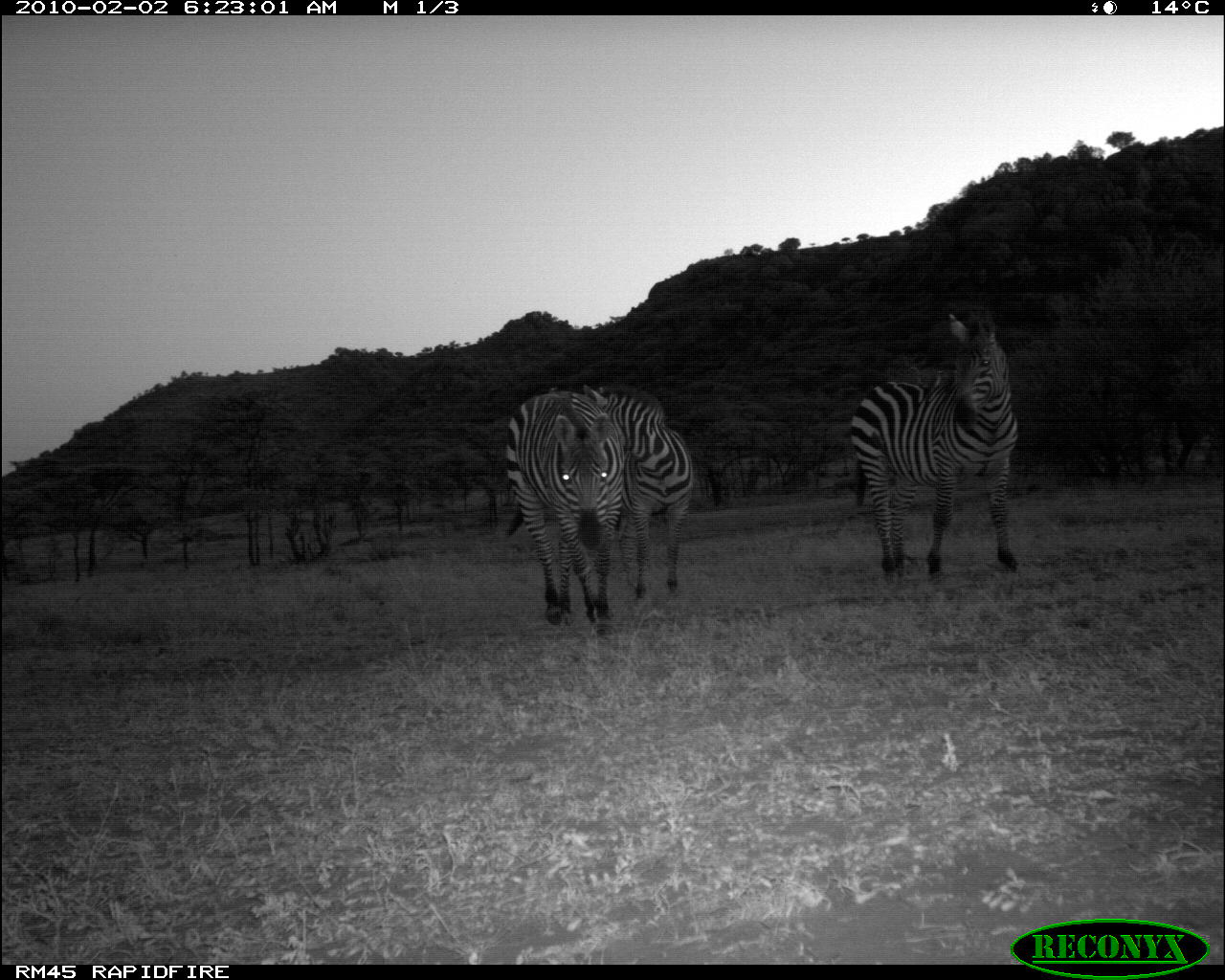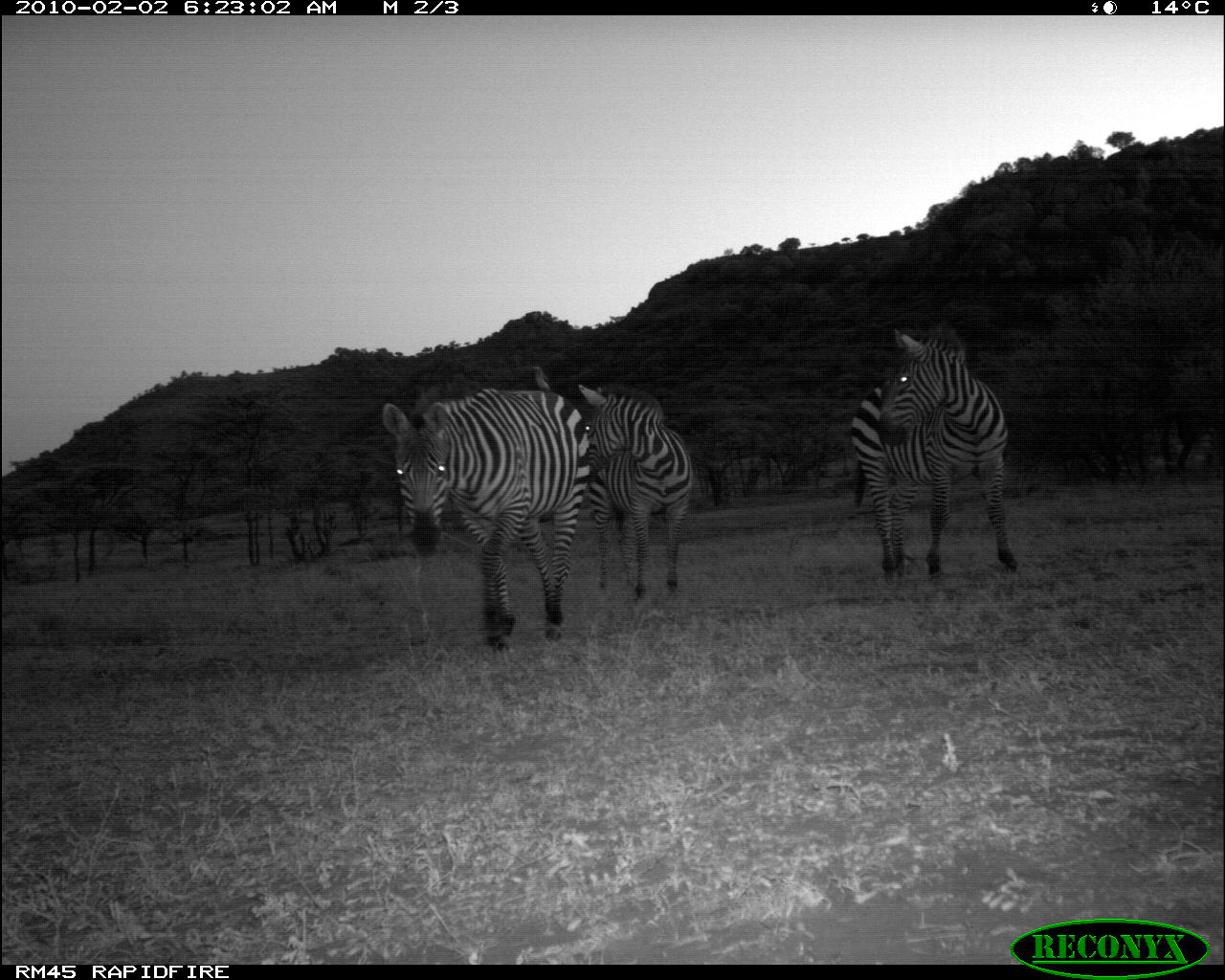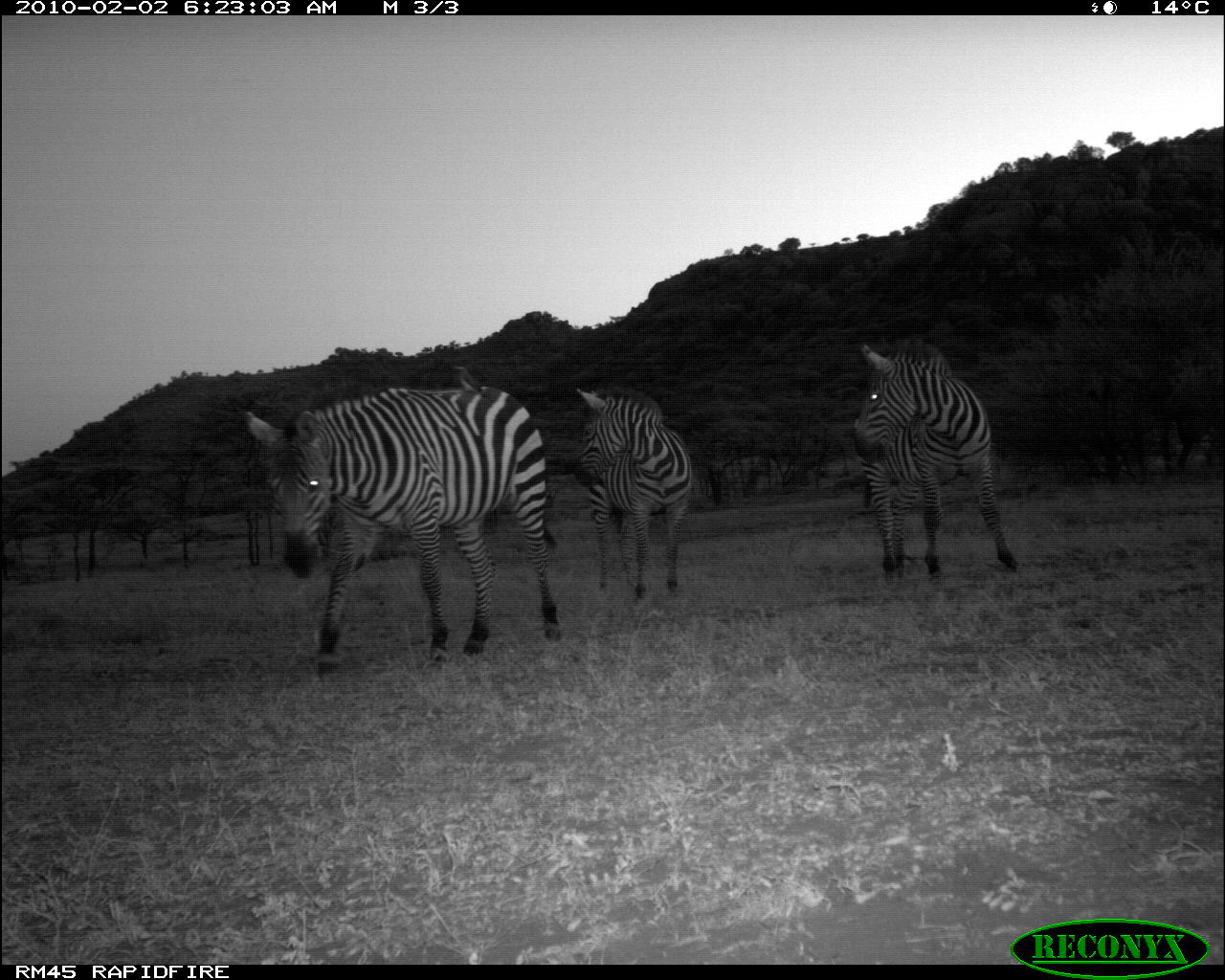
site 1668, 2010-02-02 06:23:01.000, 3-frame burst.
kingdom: Animalia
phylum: Chordata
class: Mammalia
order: Perissodactyla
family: Equidae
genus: Equus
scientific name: Equus quagga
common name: plains zebra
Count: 3.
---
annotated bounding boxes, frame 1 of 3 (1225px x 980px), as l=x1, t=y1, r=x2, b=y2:
equus quagga: l=842, t=312, r=1018, b=585; l=502, t=389, r=627, b=635; l=551, t=384, r=692, b=598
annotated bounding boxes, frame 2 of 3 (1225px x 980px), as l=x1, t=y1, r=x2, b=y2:
equus quagga: l=380, t=385, r=590, b=653; l=849, t=321, r=1019, b=585; l=576, t=383, r=696, b=601; l=531, t=364, r=554, b=391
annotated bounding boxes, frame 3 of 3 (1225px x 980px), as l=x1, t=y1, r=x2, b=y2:
equus quagga: l=242, t=385, r=563, b=687; l=851, t=338, r=1019, b=581; l=571, t=384, r=694, b=599; l=451, t=362, r=493, b=399